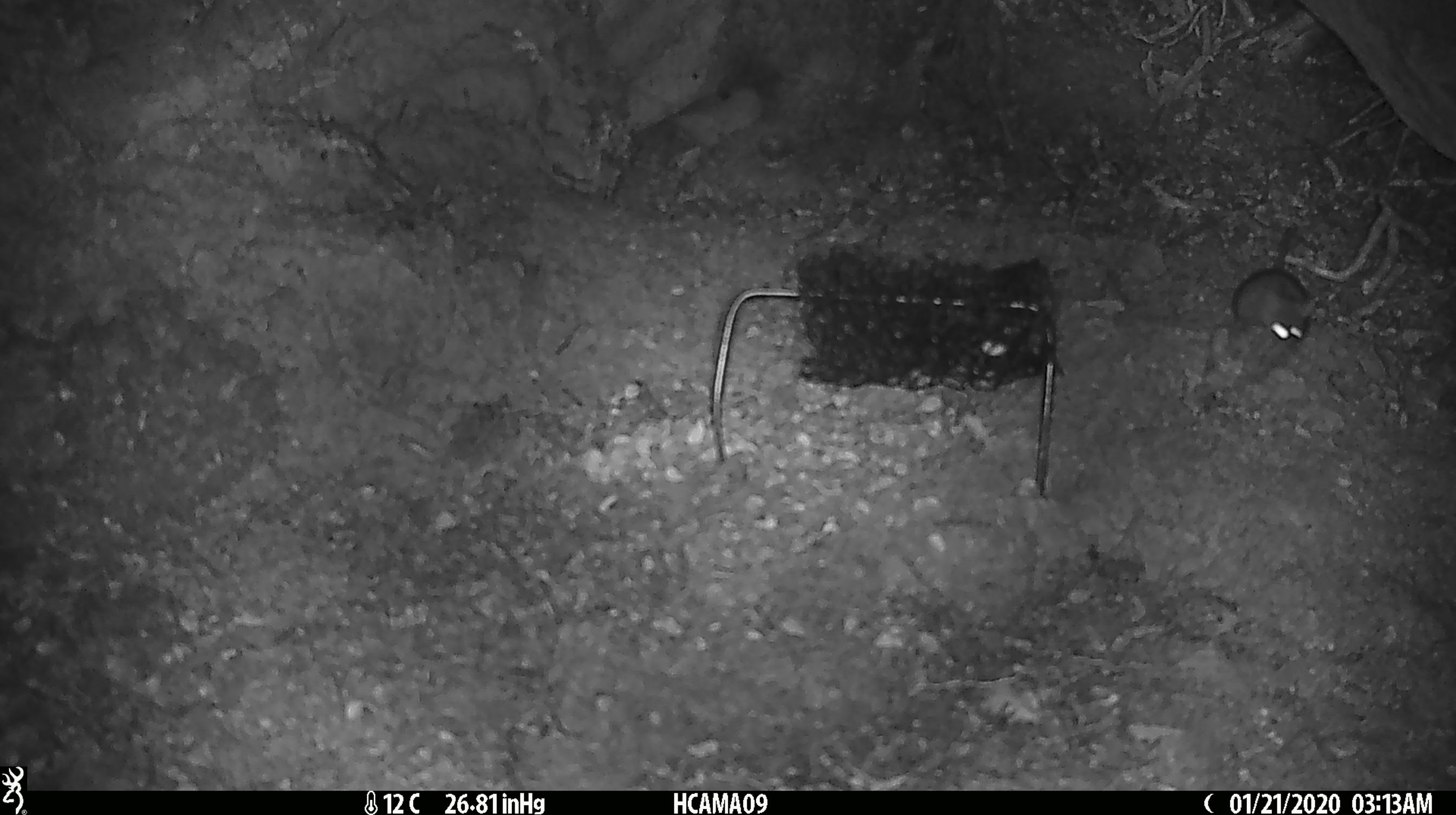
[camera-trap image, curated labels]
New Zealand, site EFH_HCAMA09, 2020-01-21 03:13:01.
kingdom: Animalia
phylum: Chordata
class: Mammalia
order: Rodentia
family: Muridae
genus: Mus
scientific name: Mus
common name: mouse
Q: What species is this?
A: Mouse (Mus).